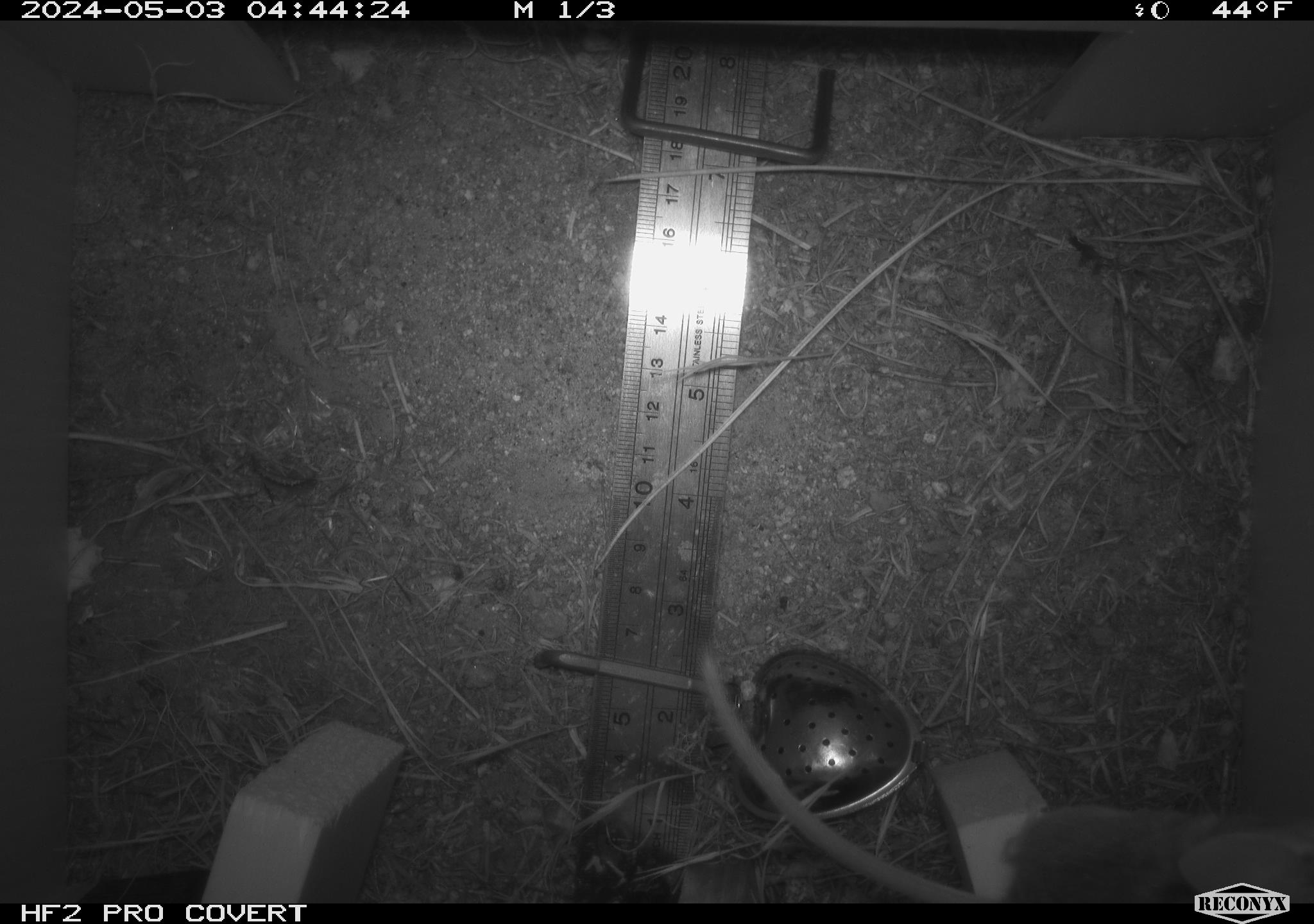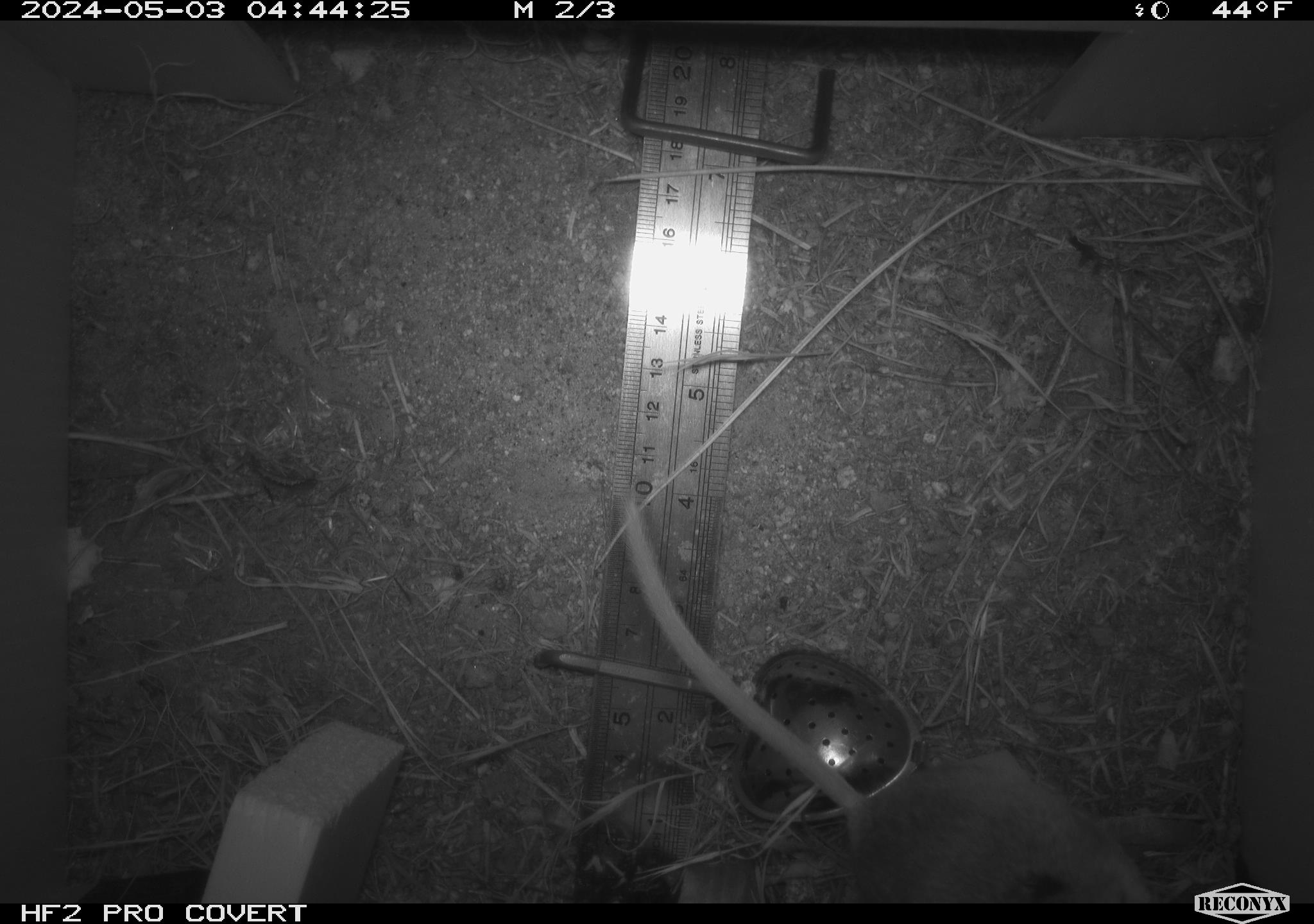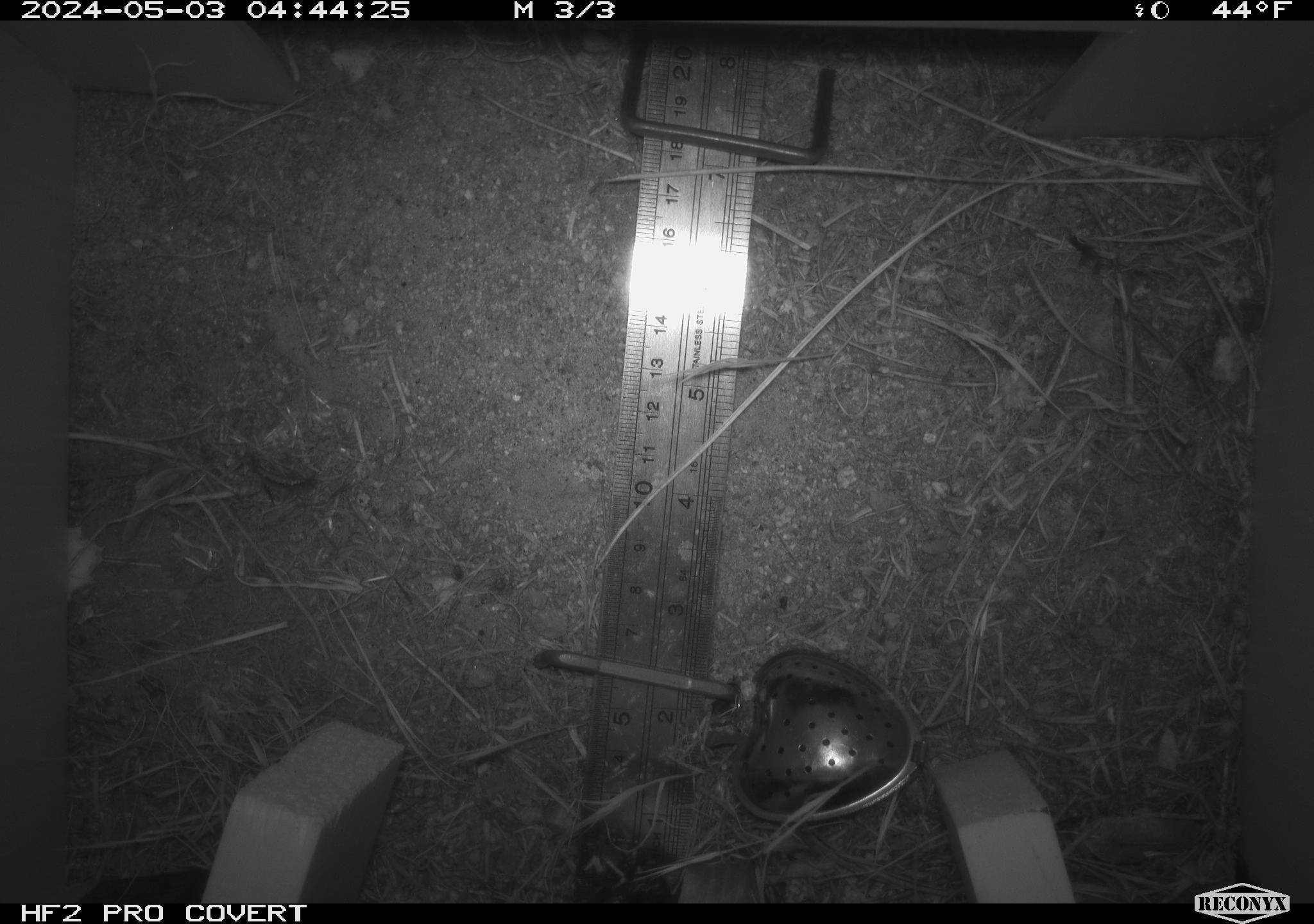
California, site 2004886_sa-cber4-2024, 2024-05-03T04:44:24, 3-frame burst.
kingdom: Animalia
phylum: Chordata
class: Mammalia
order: Rodentia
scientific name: Rodentia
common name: mouse species